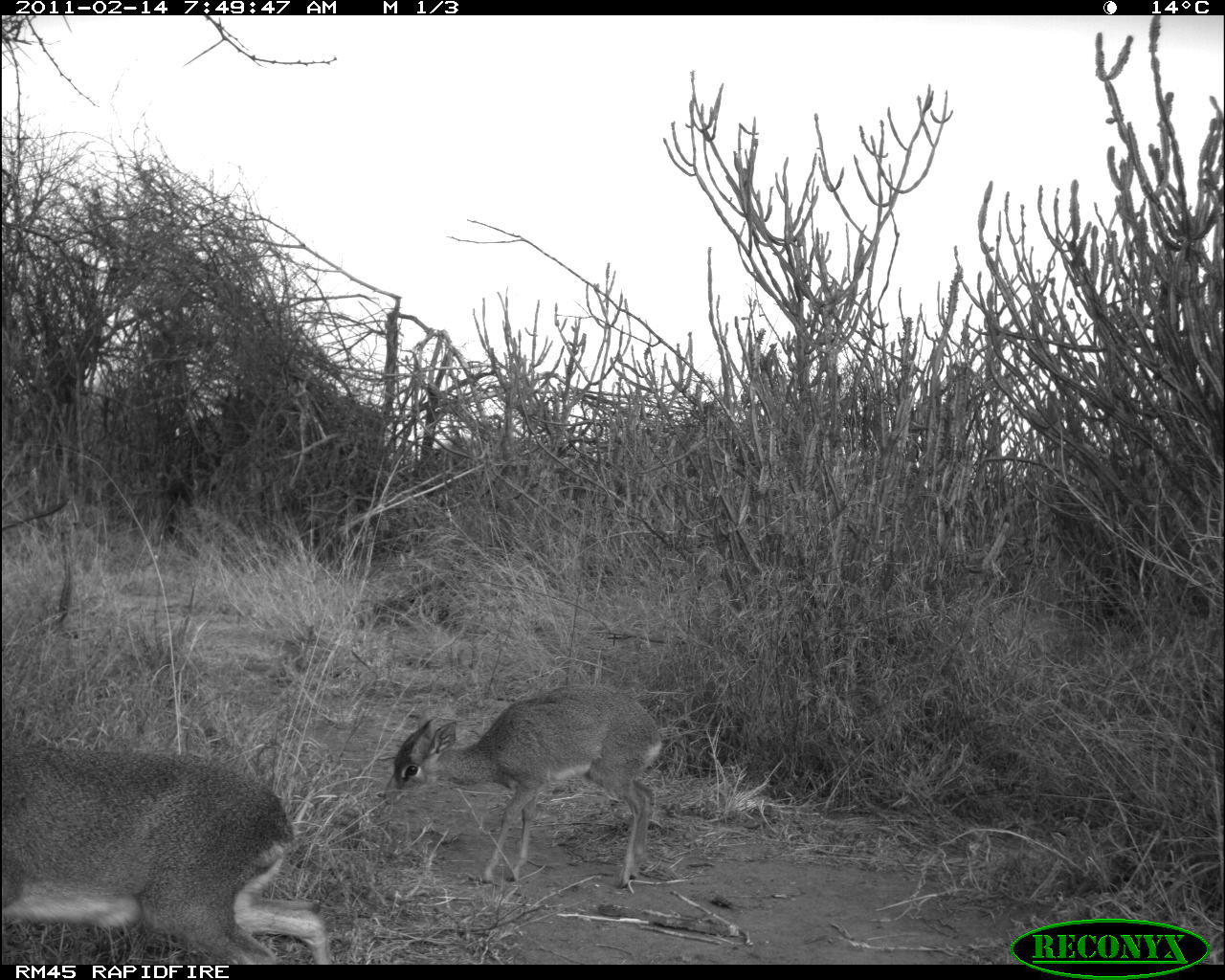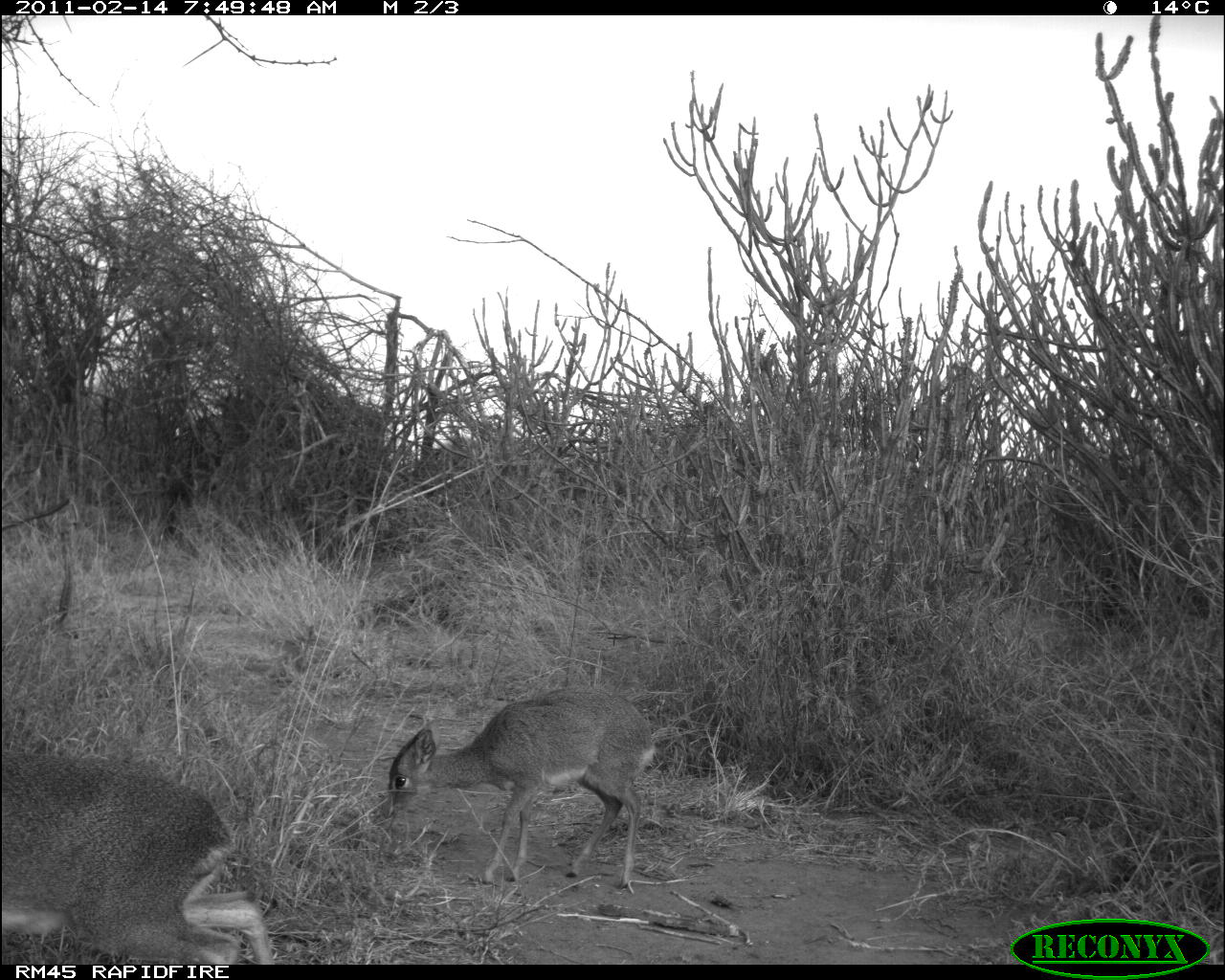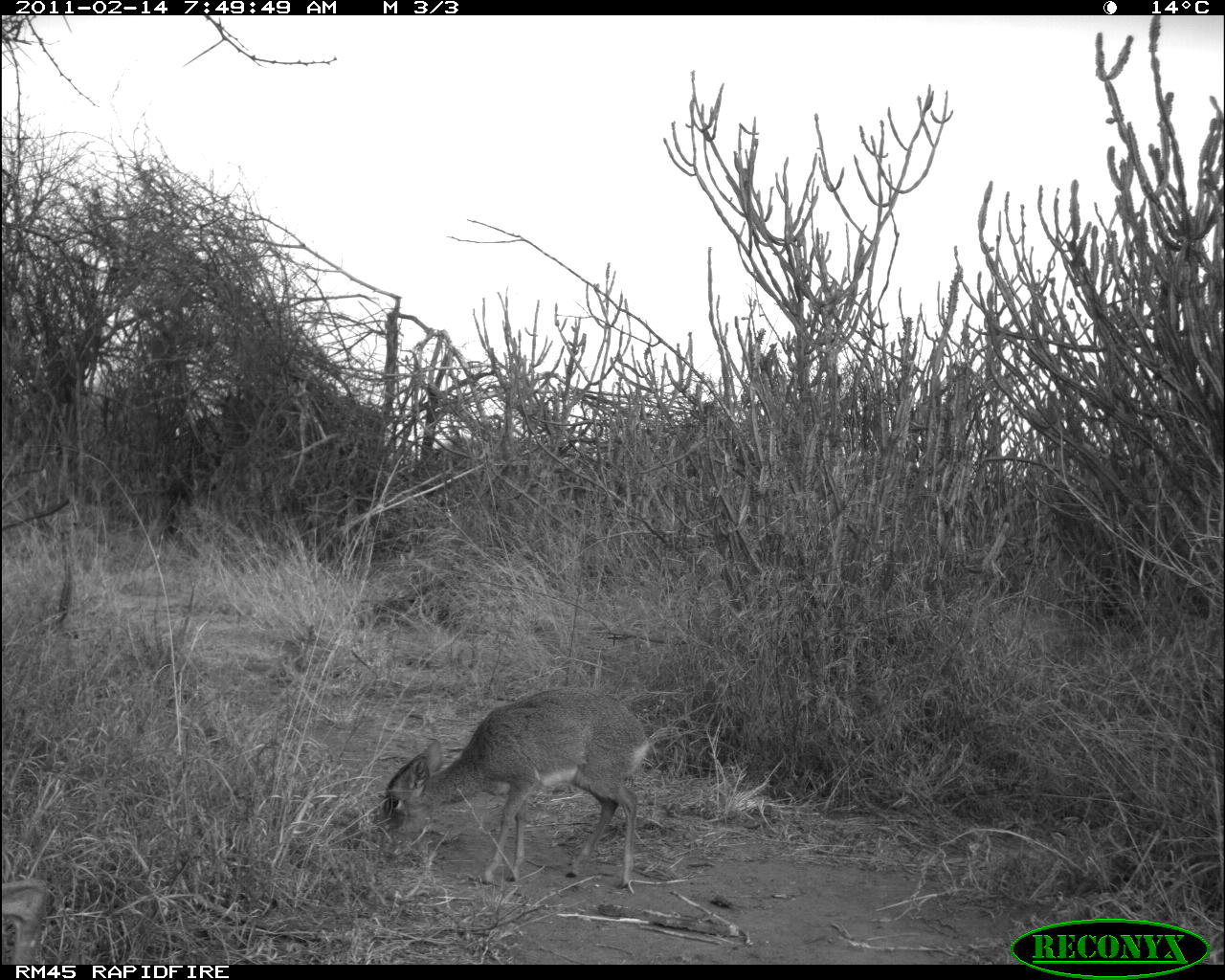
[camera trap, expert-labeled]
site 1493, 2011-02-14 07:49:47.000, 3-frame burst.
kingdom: Animalia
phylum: Chordata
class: Mammalia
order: Artiodactyla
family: Bovidae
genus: Madoqua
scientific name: Madoqua guentheri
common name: günther's dik-dik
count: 2